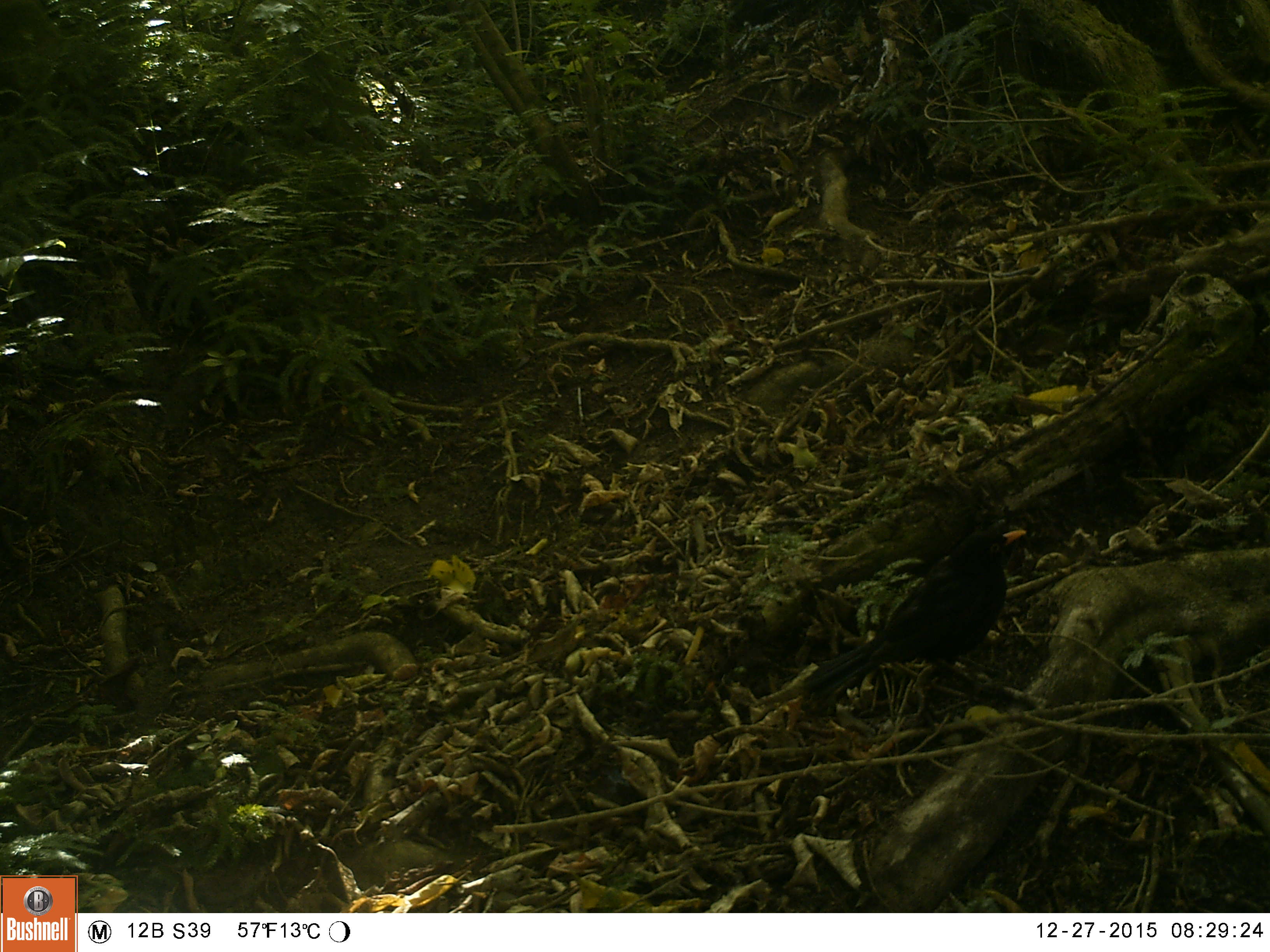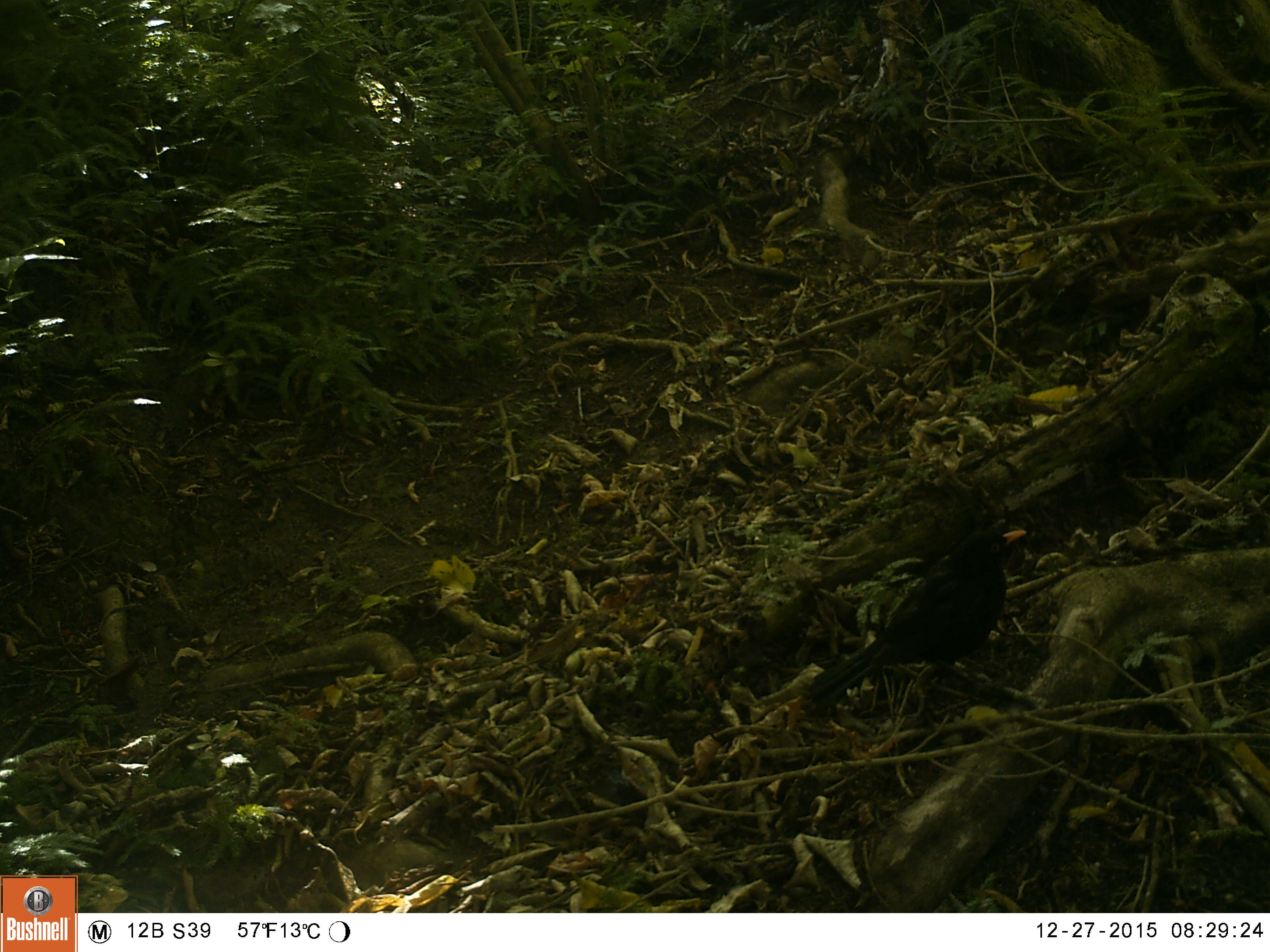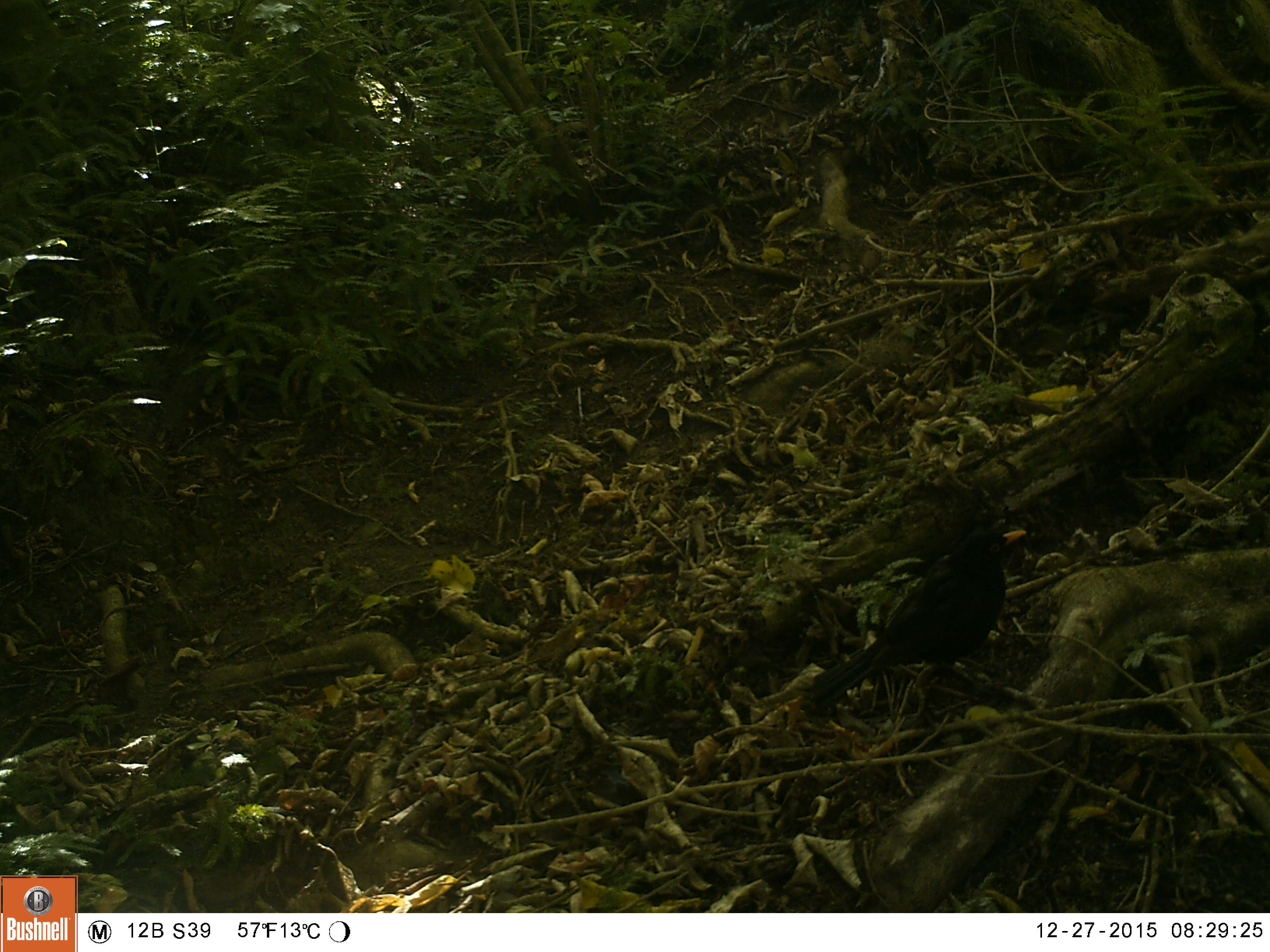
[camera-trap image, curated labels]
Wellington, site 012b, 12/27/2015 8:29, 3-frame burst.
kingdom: Animalia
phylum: Chordata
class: Aves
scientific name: Aves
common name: bird